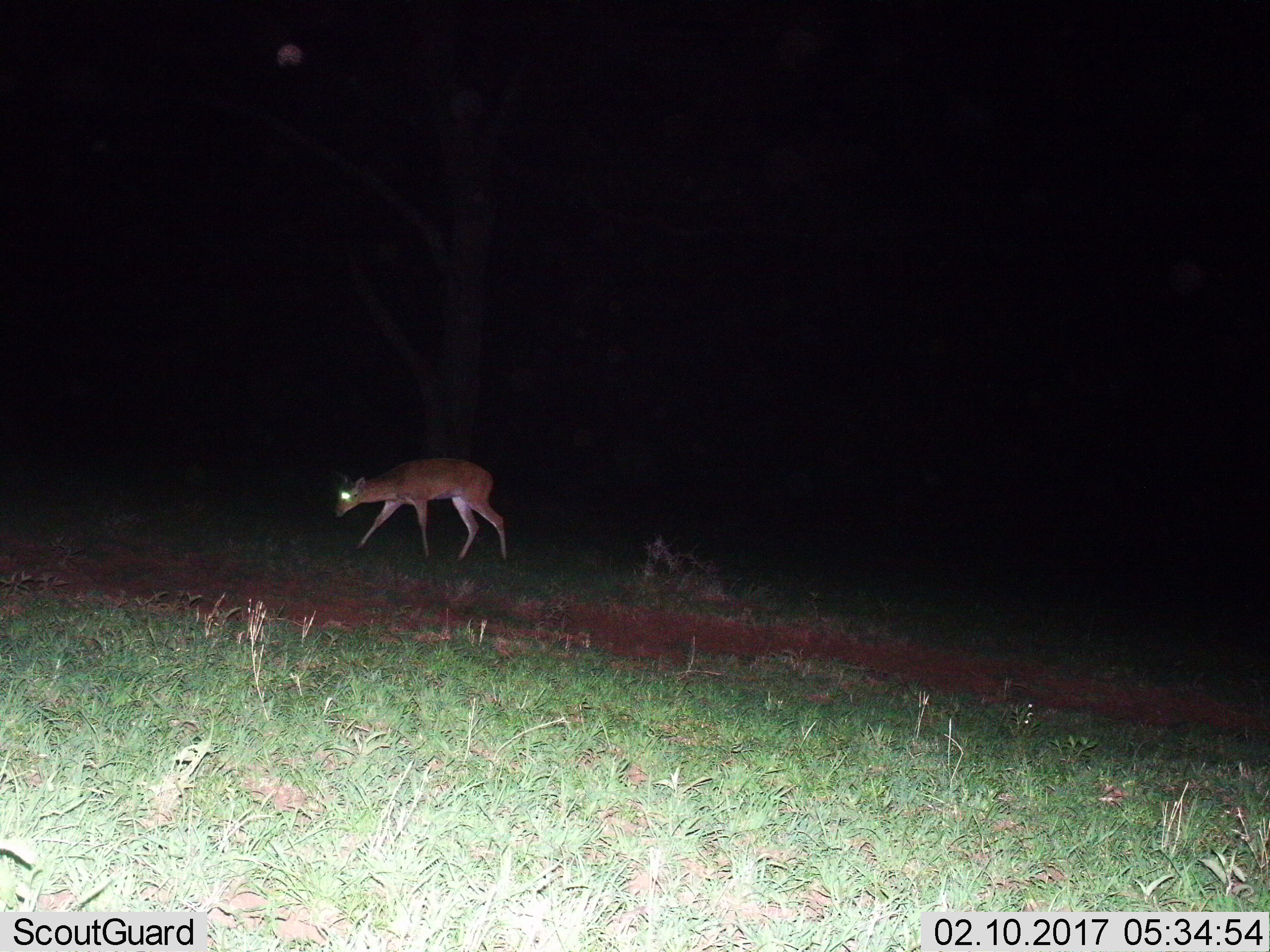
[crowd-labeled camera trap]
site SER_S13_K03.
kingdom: Animalia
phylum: Chordata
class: Mammalia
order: Artiodactyla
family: Bovidae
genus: Redunca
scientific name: Redunca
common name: reedbuck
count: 1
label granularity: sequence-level